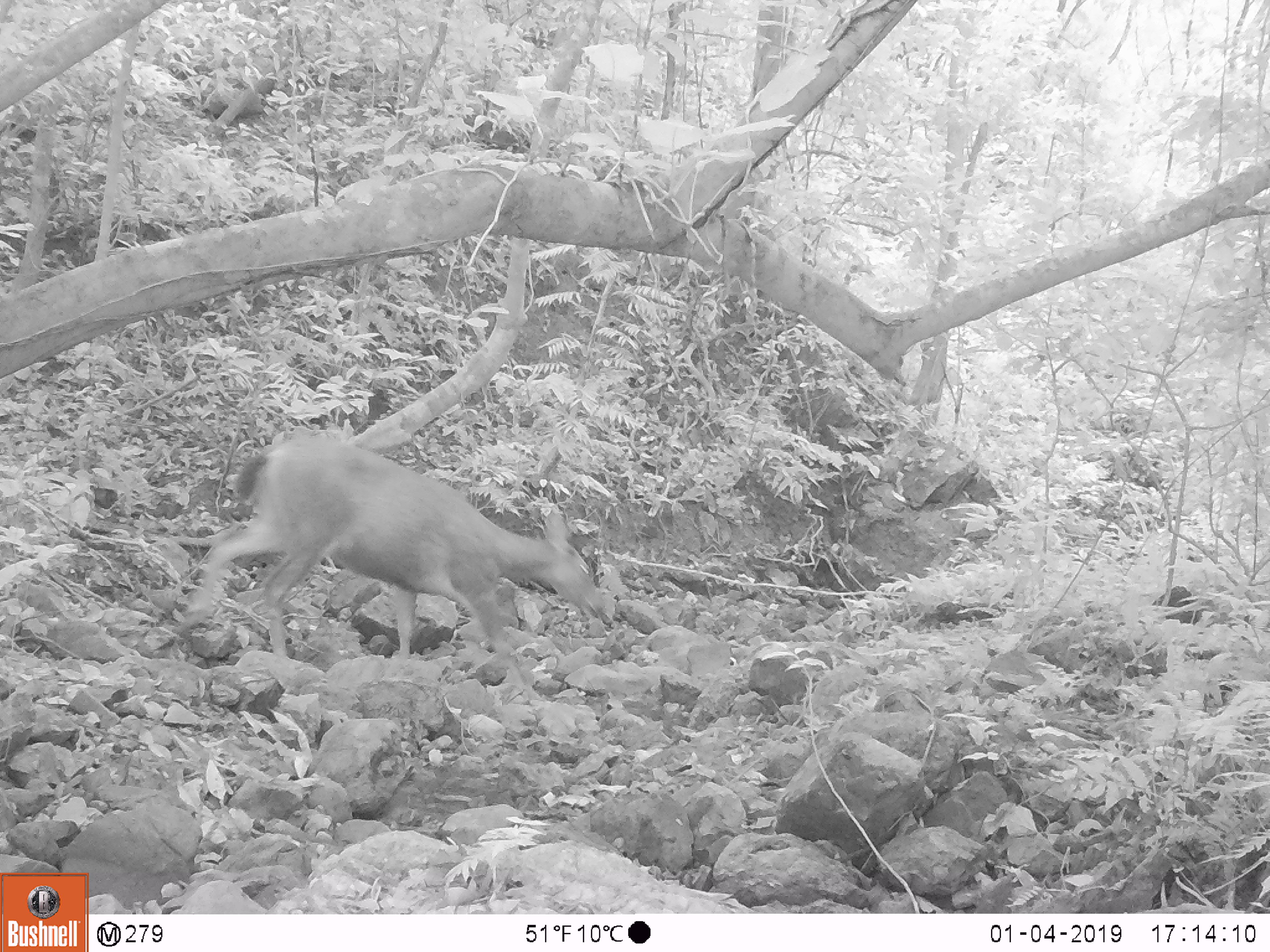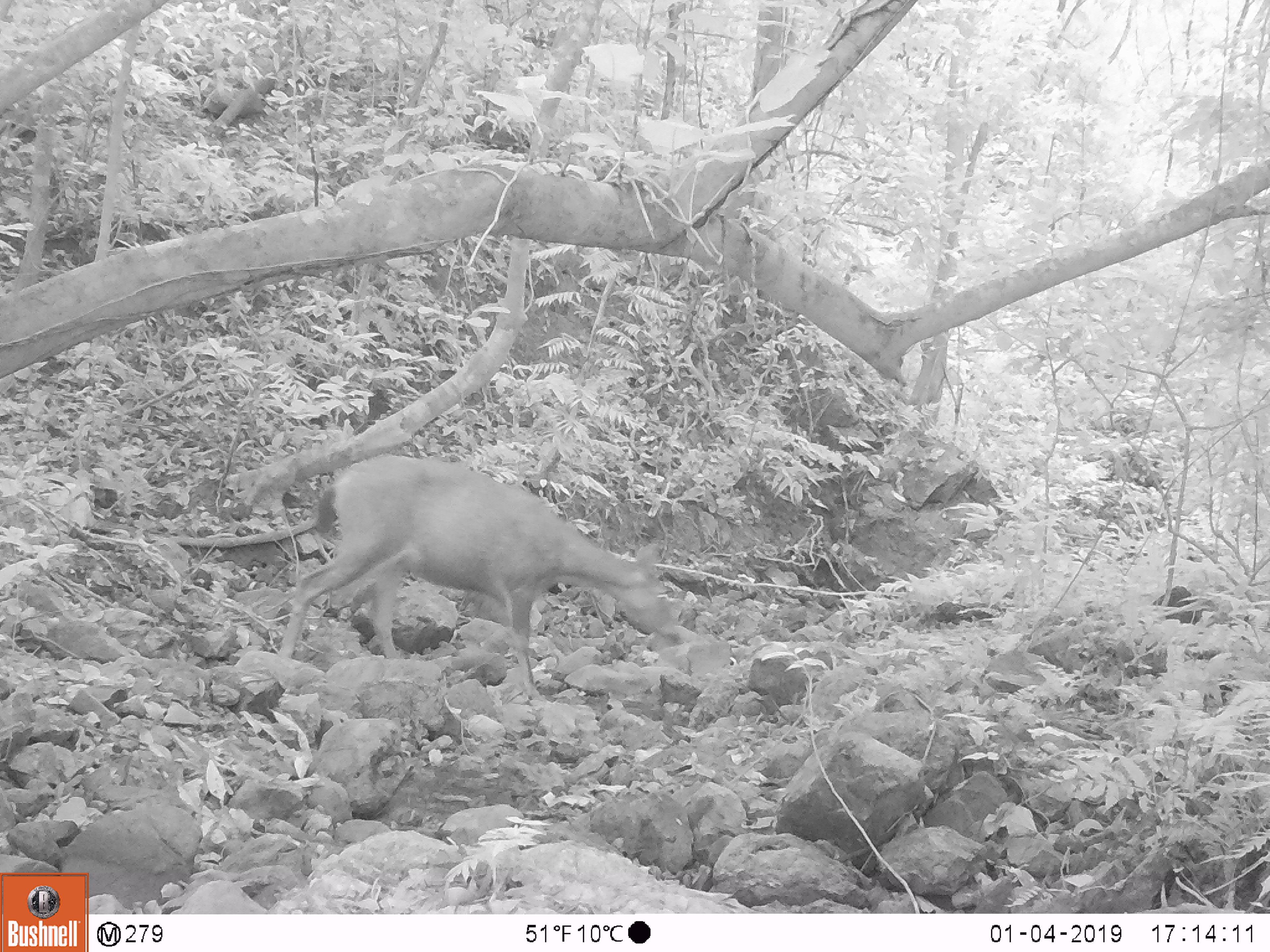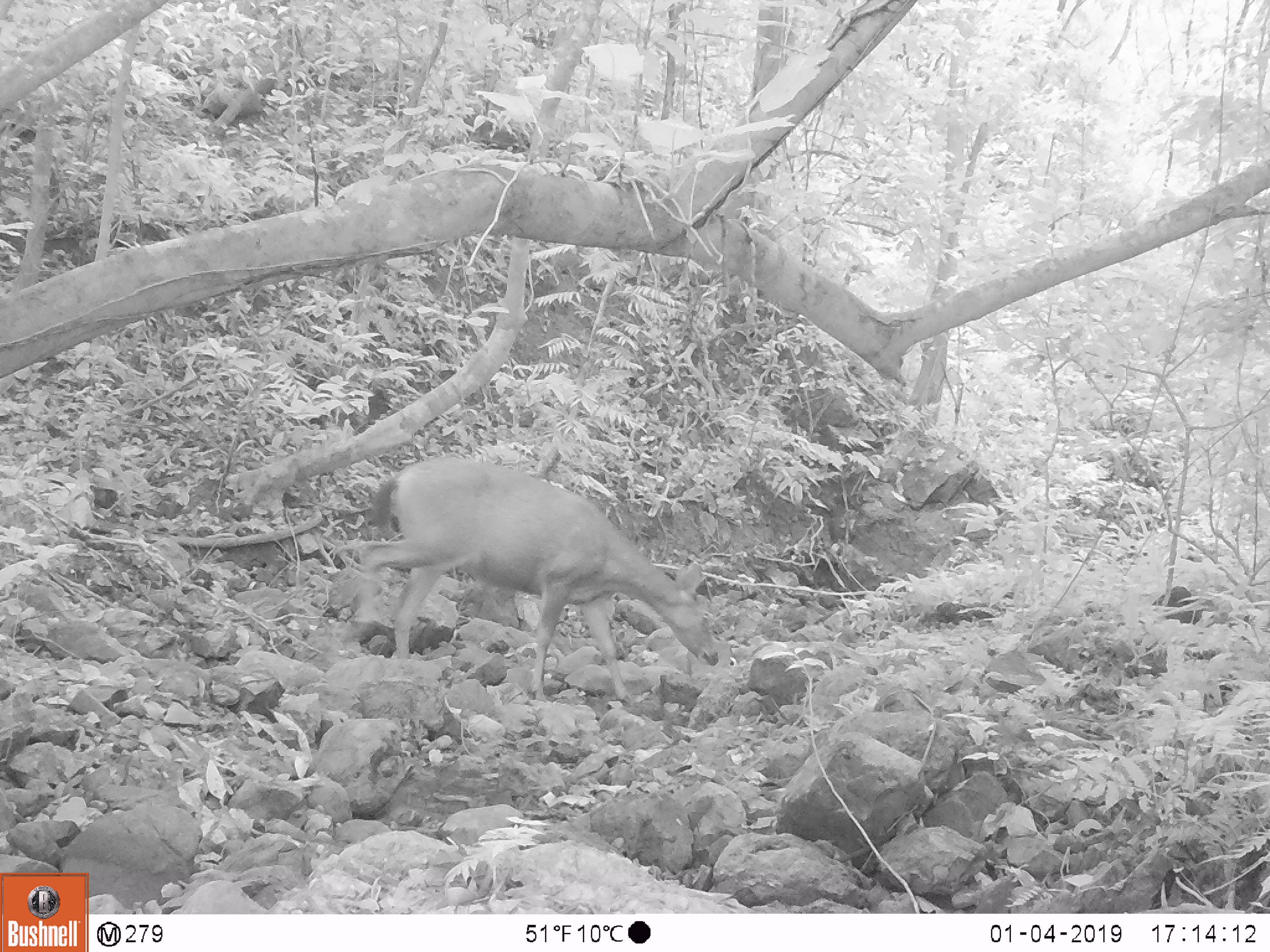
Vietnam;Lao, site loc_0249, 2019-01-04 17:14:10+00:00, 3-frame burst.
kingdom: Animalia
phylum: Chordata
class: Mammalia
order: Artiodactyla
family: Cervidae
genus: Rusa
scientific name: Rusa unicolor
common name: sambar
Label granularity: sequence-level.